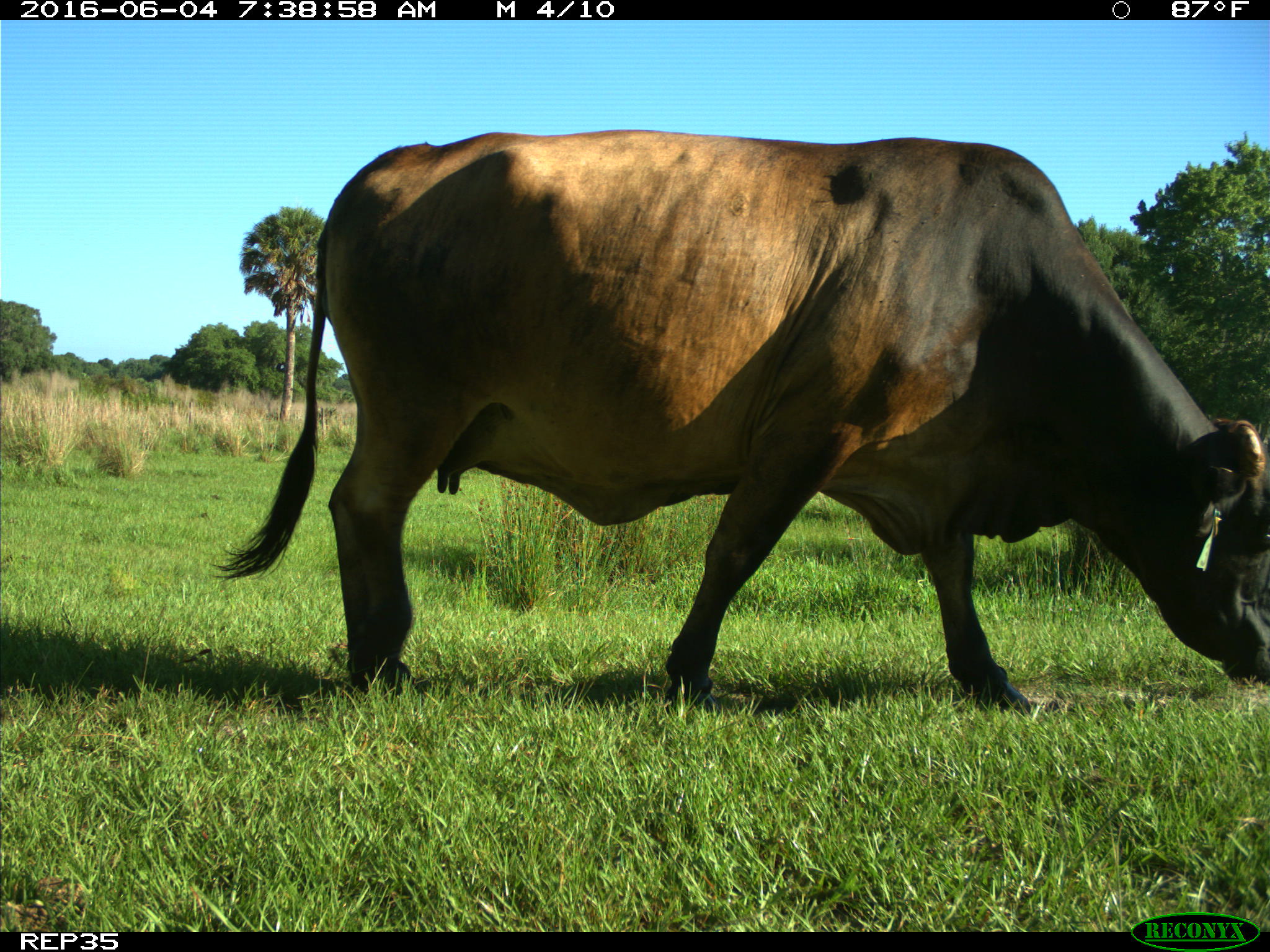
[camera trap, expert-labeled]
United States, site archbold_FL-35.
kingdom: Animalia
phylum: Chordata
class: Mammalia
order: Artiodactyla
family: Bovidae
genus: Bos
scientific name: Bos taurus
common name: domestic cow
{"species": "Bos taurus (domestic cow)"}